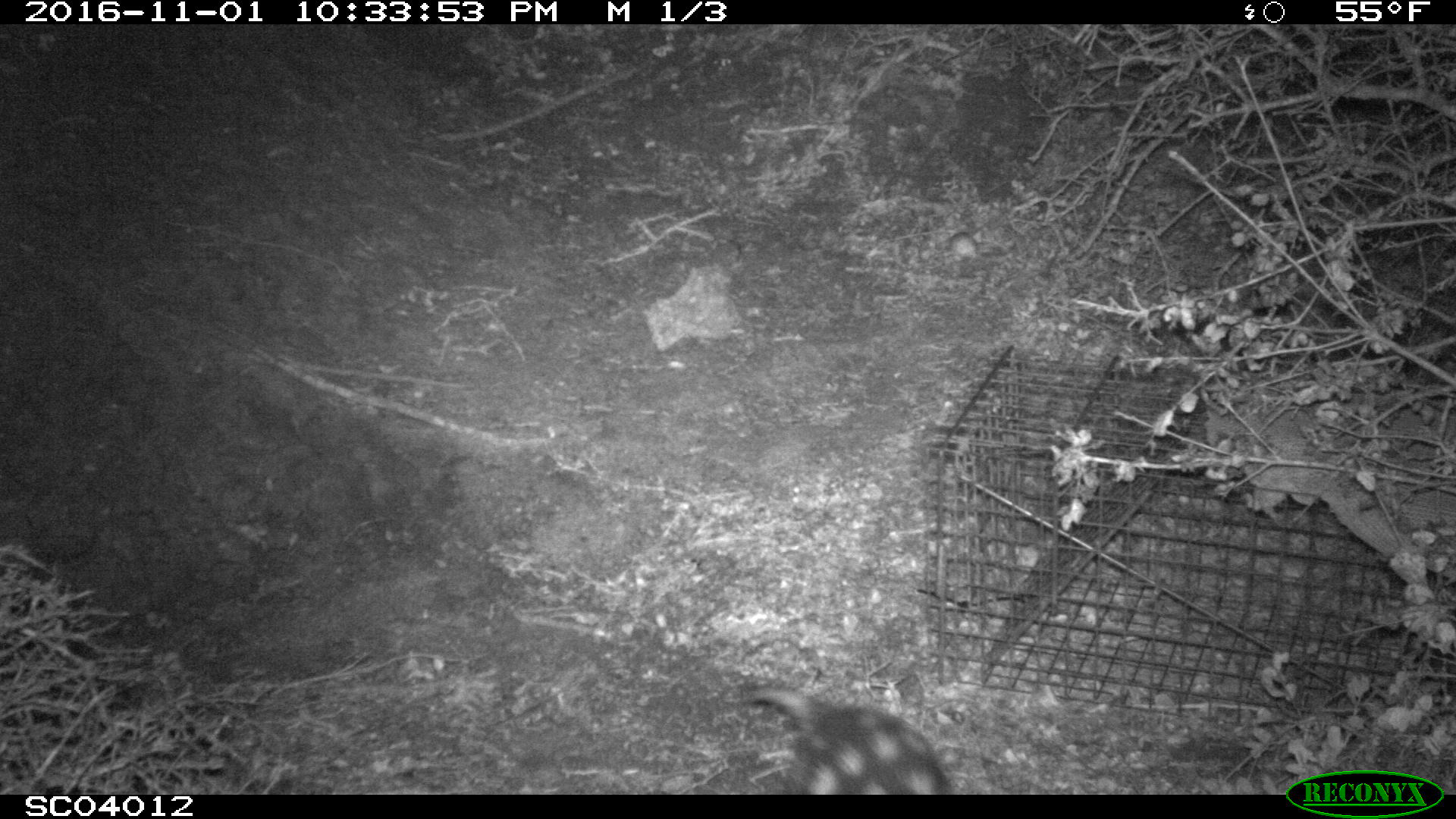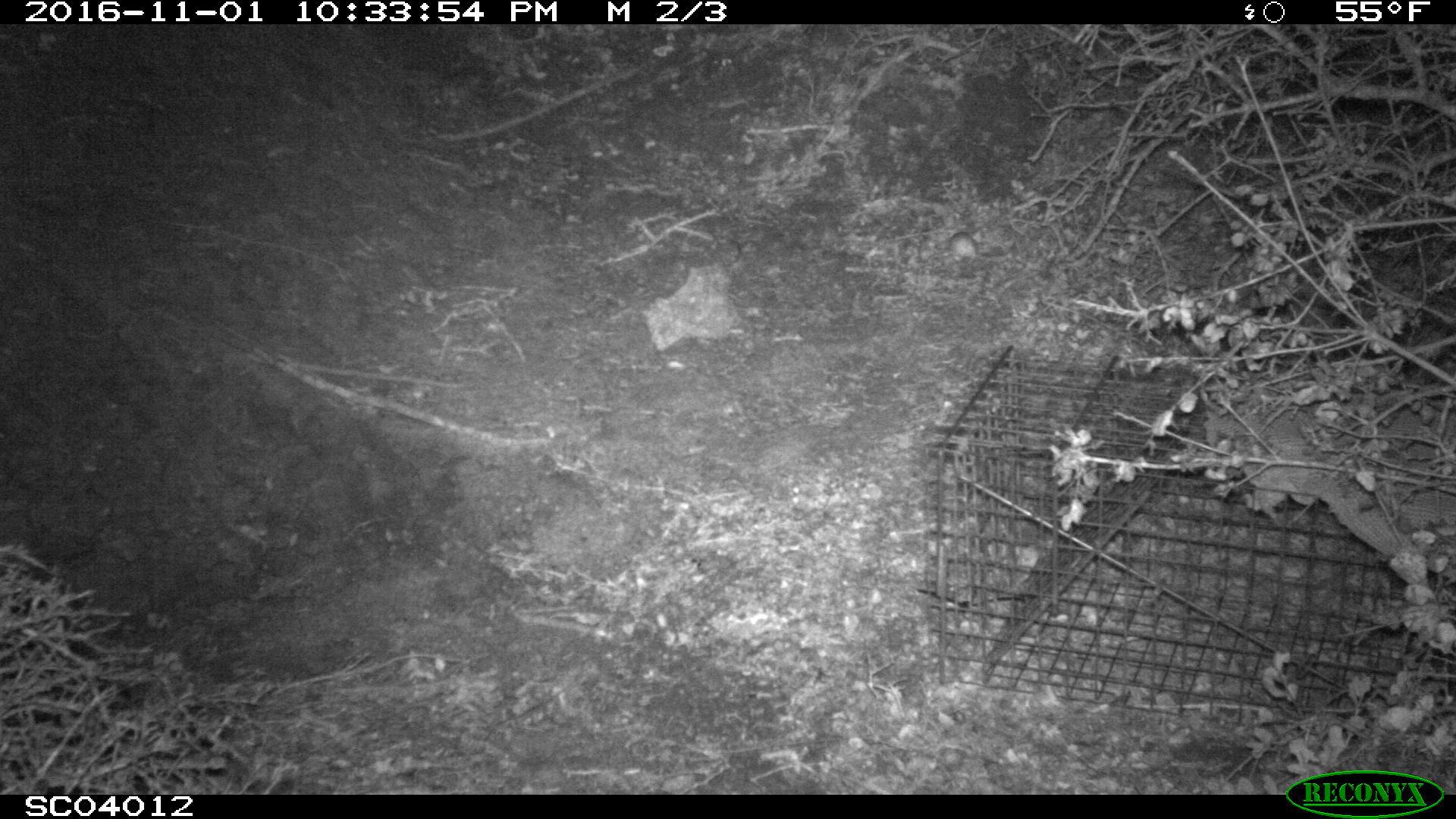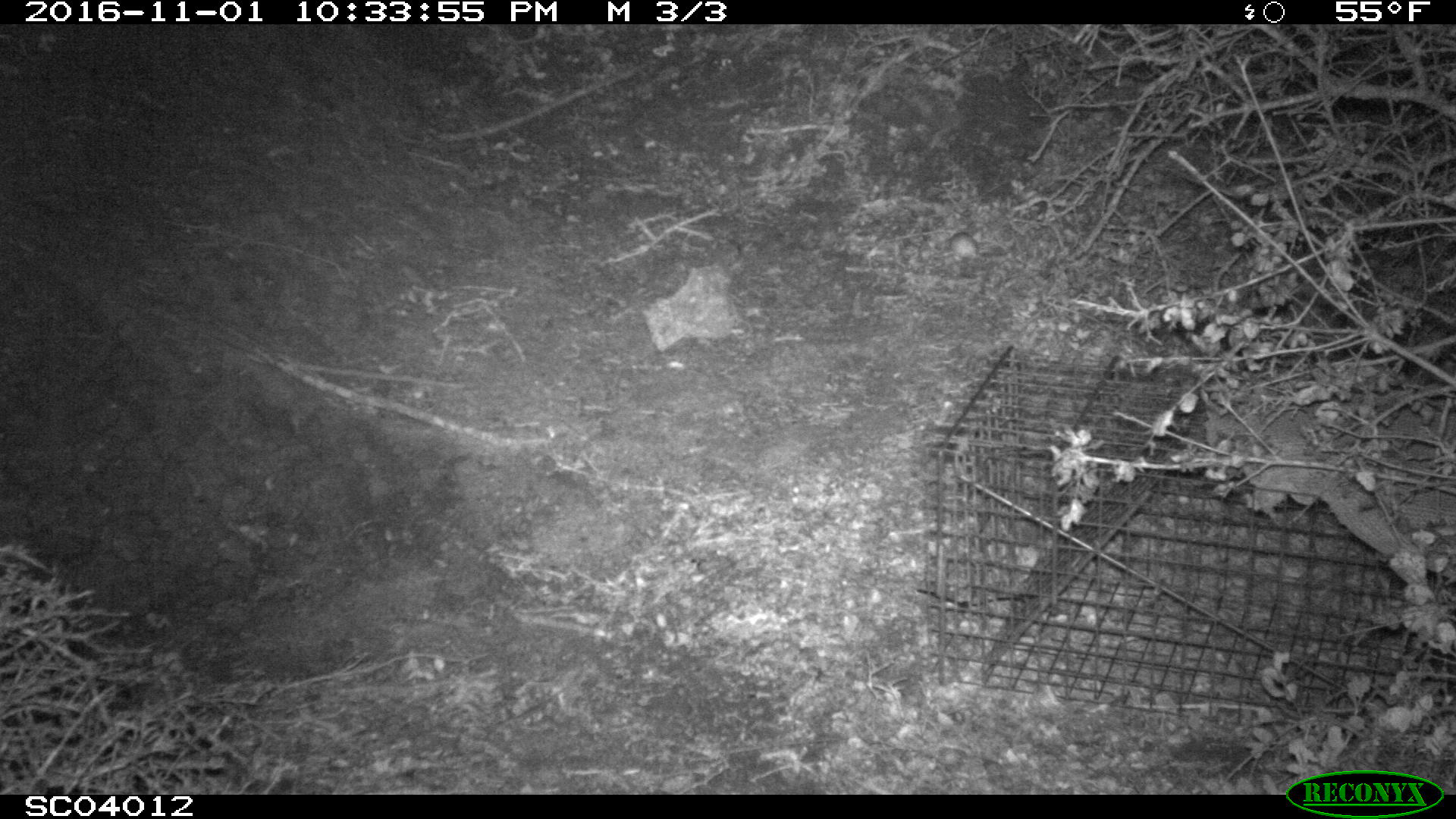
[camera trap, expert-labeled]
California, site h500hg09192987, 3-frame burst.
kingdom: Animalia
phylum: Chordata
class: Mammalia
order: Carnivora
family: Mephitidae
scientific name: Mephitidae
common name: skunk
Skunk (Mephitidae).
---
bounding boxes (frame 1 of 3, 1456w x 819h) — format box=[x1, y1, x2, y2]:
skunk: box=[748, 684, 952, 794]